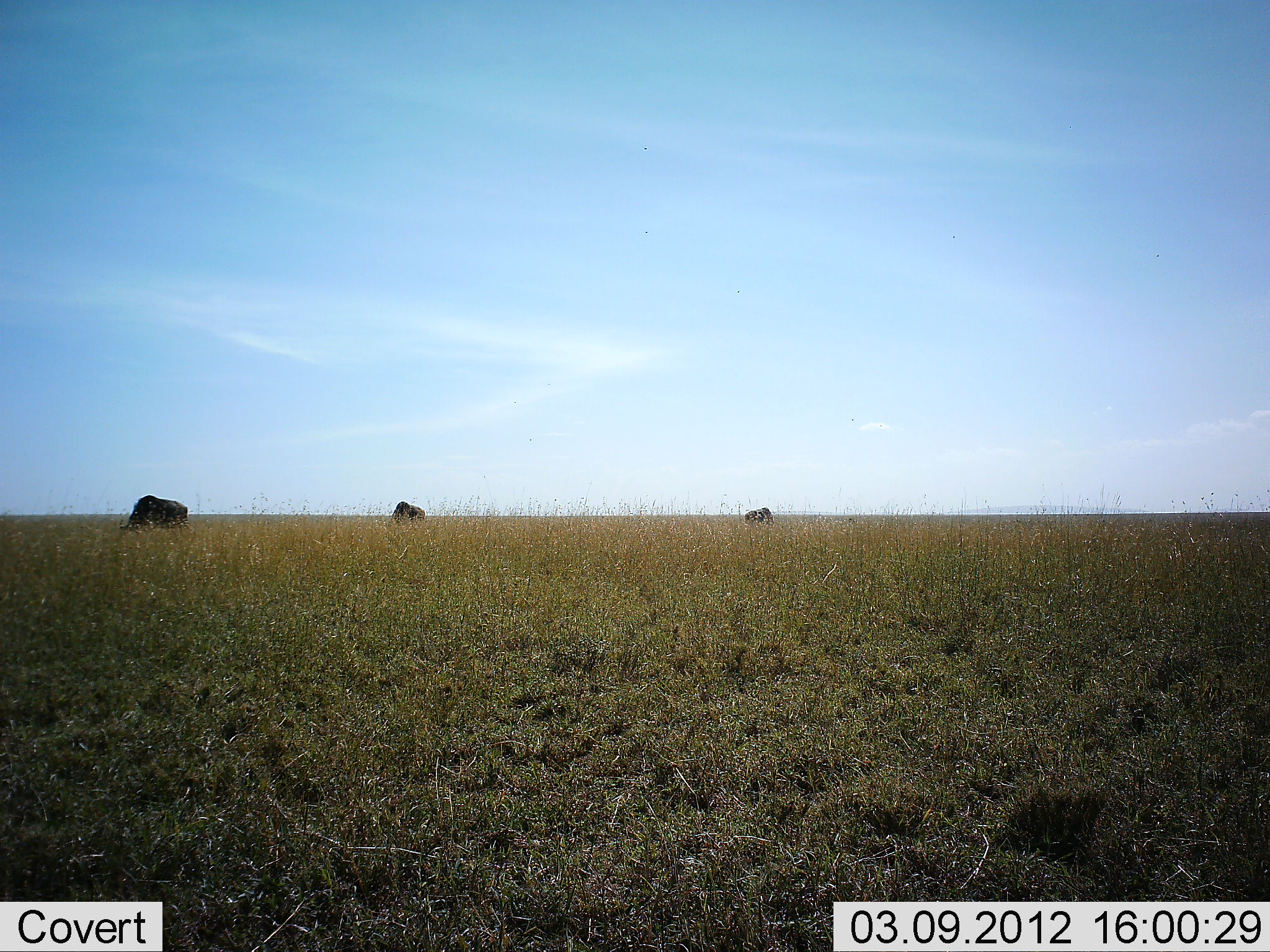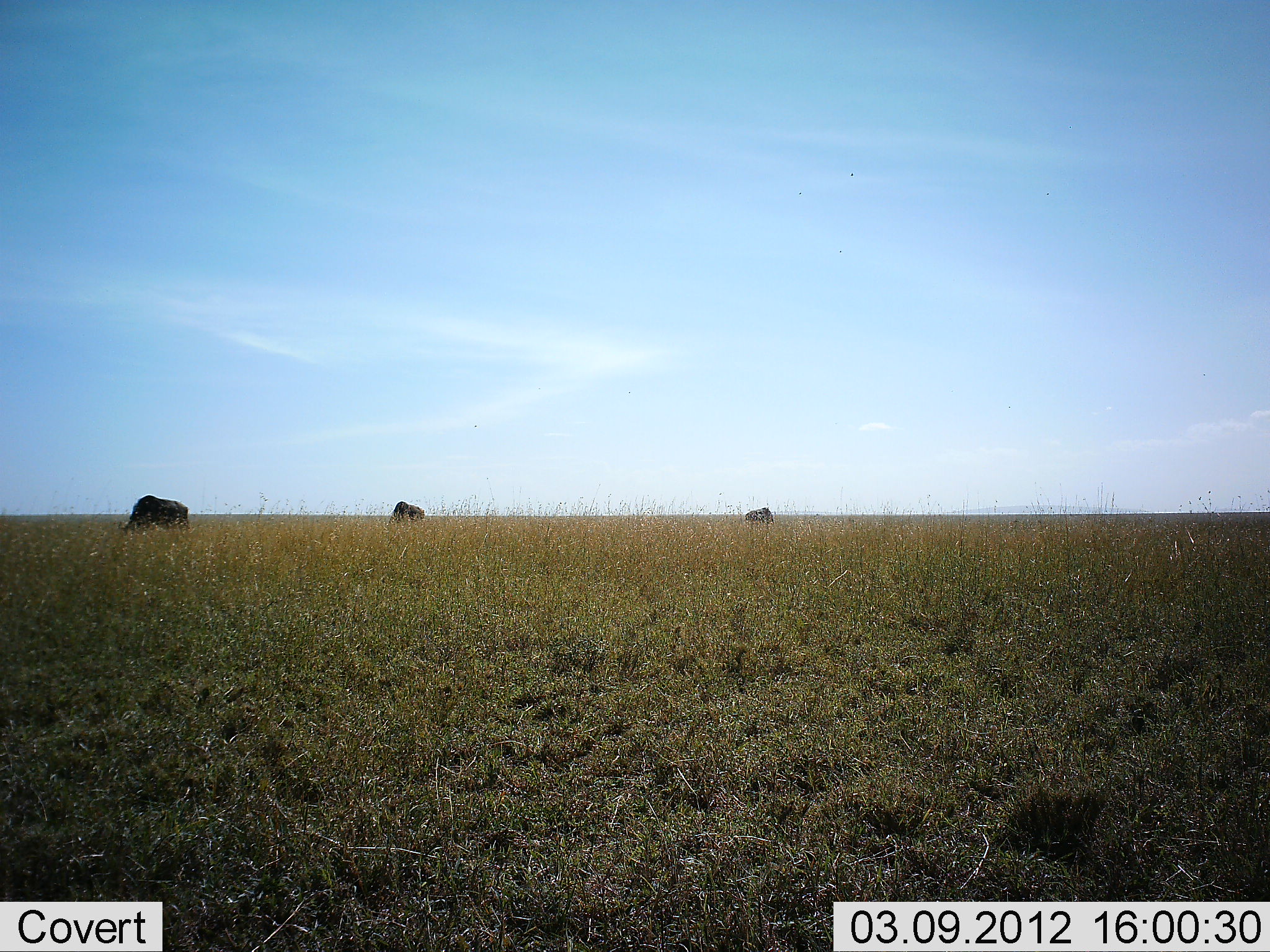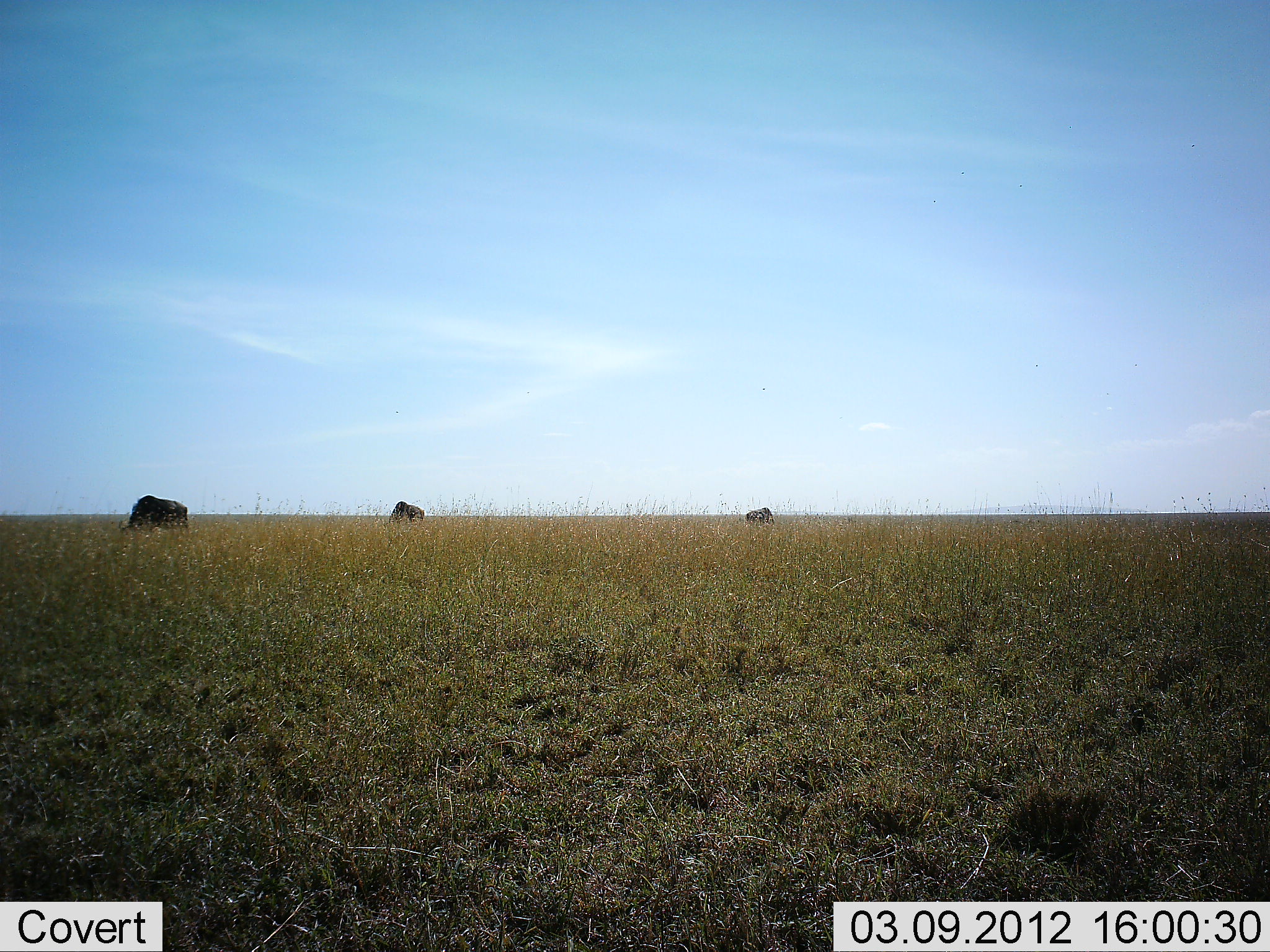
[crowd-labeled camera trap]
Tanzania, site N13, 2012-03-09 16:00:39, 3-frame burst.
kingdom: Animalia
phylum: Chordata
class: Mammalia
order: Artiodactyla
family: Bovidae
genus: Connochaetes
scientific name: Connochaetes taurinus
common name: blue wildebeest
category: wildebeest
Wildebeest (blue wildebeest) (Connochaetes taurinus), count 3. Behavior (volunteer vote fractions): standing 36%, resting 0%, moving 0%, interacting 0%. Young present (vote fraction): 0%. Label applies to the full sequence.